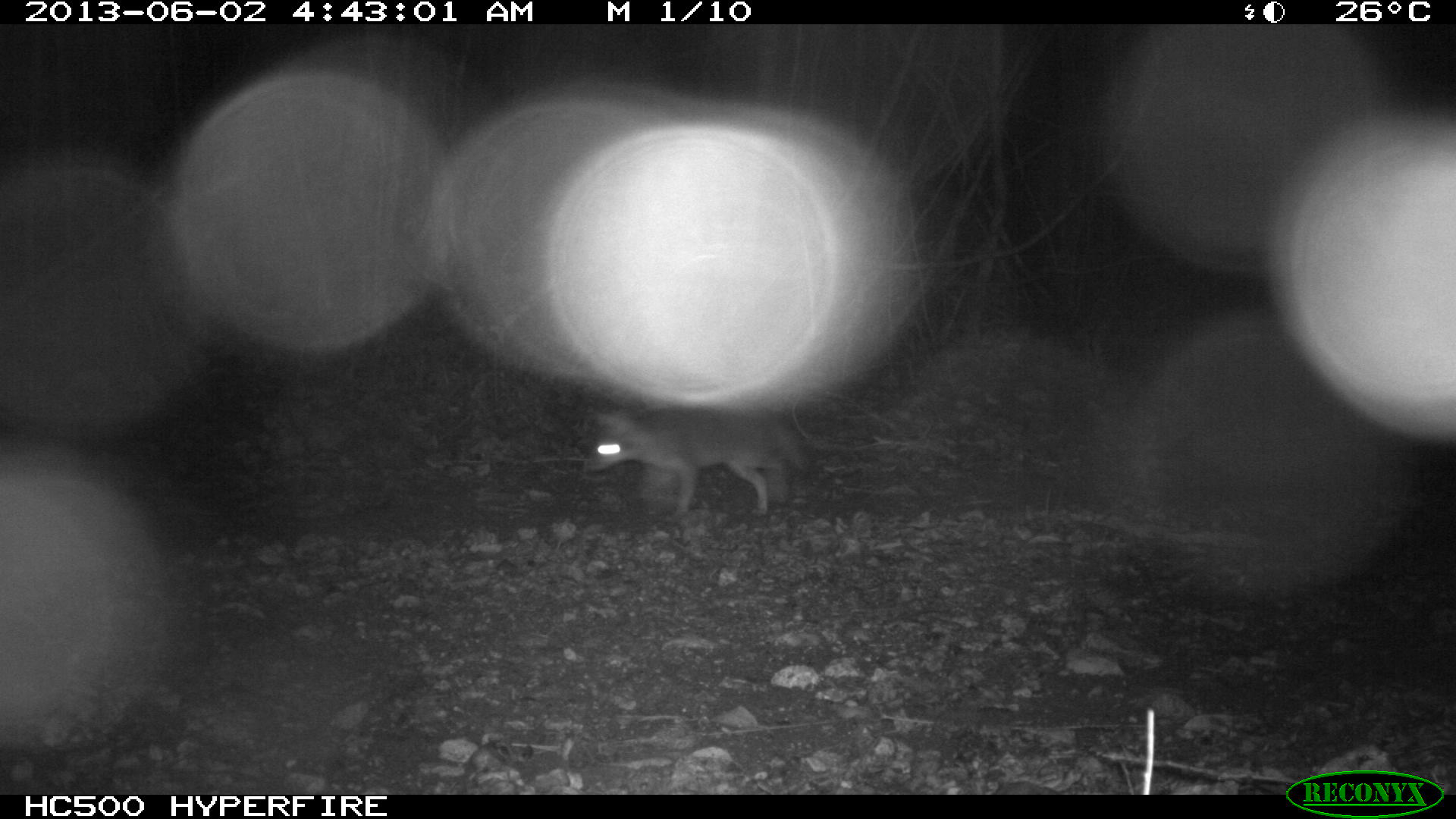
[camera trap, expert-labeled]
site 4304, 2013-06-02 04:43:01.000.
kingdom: Animalia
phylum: Chordata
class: Mammalia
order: Carnivora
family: Canidae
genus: Urocyon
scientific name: Urocyon cinereoargenteus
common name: gray fox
Urocyon cinereoargenteus (gray fox), count 1.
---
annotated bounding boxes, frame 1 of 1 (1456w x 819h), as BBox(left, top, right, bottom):
urocyon cinereoargenteus: BBox(582, 398, 806, 515)